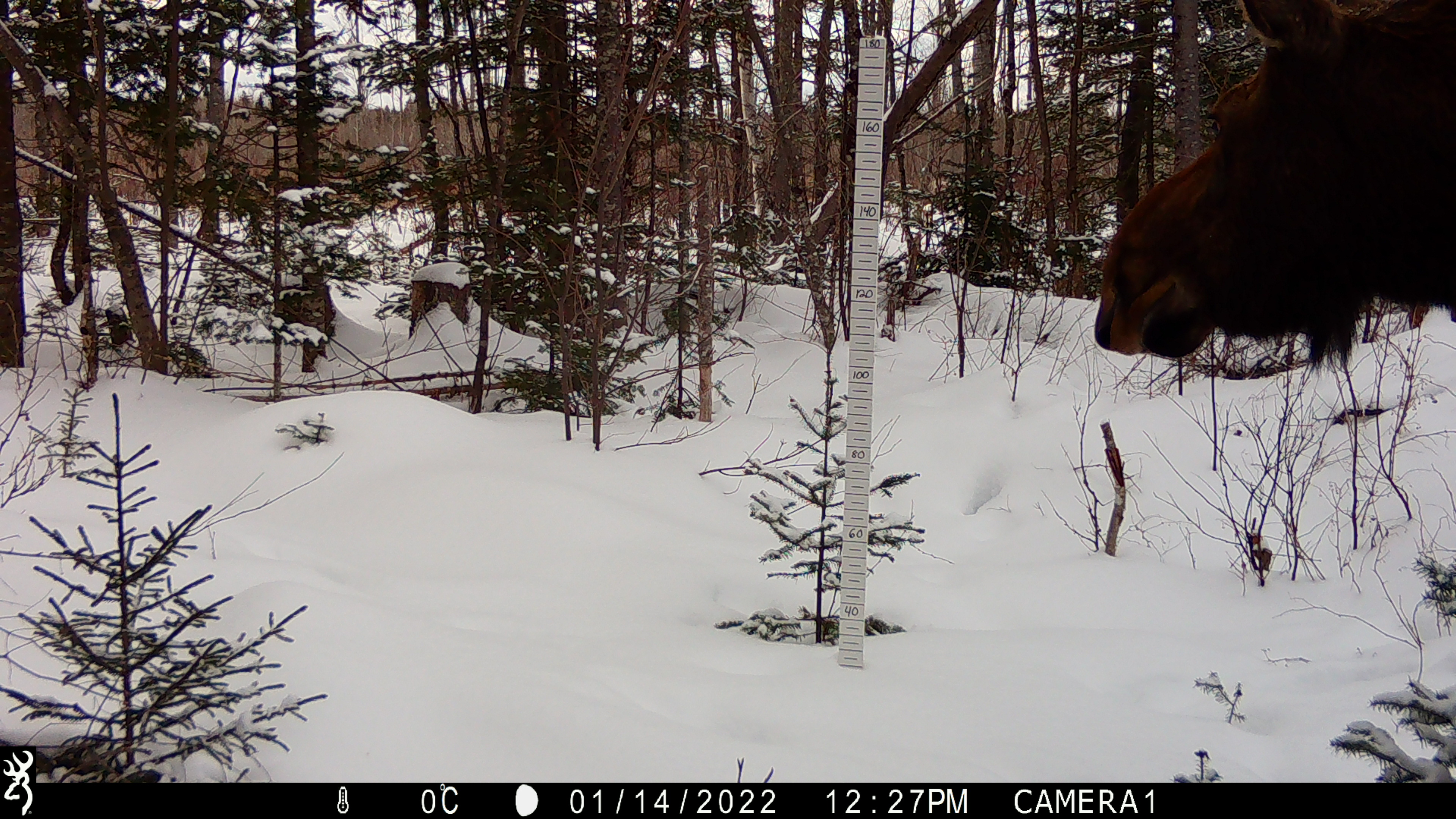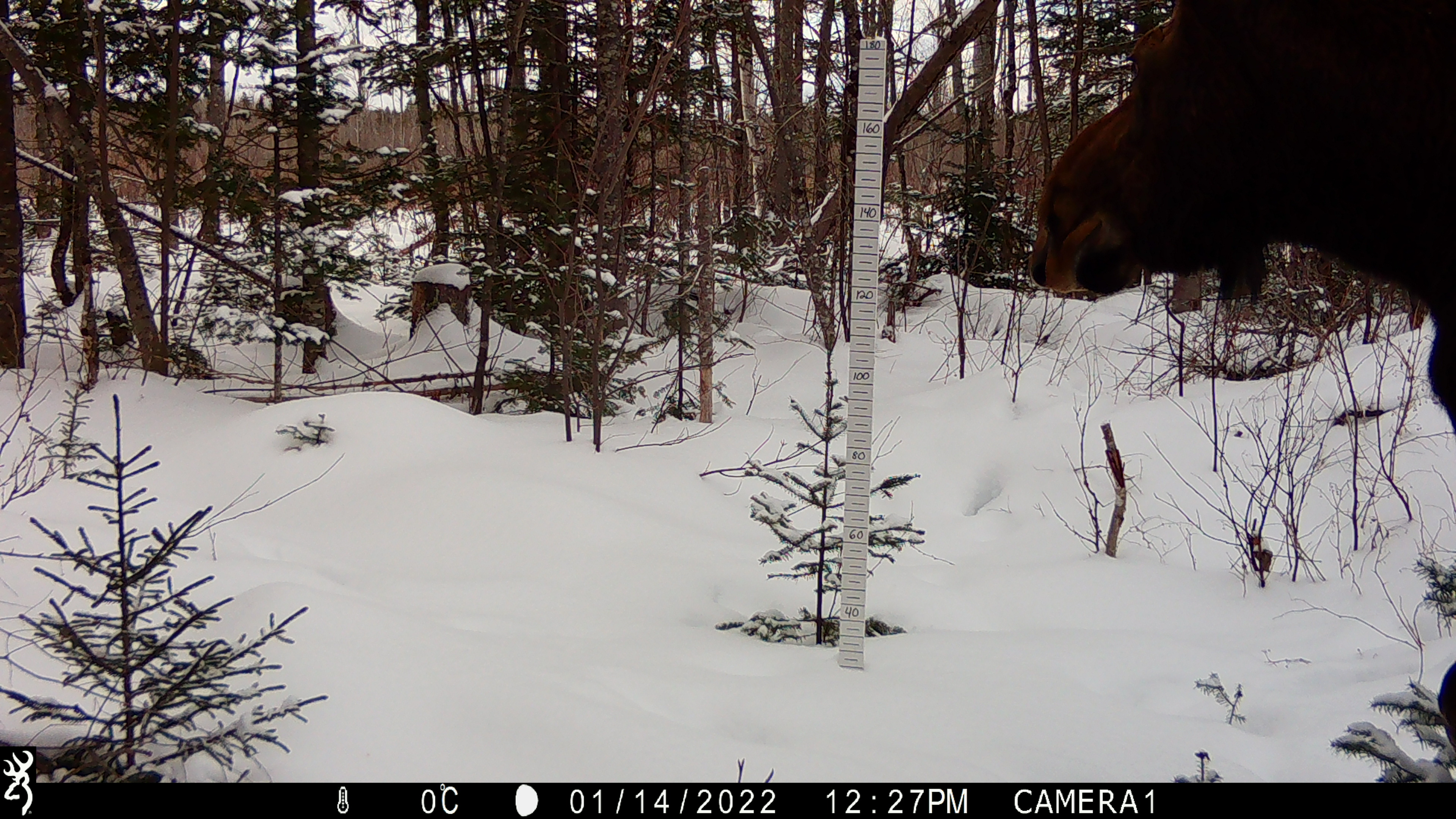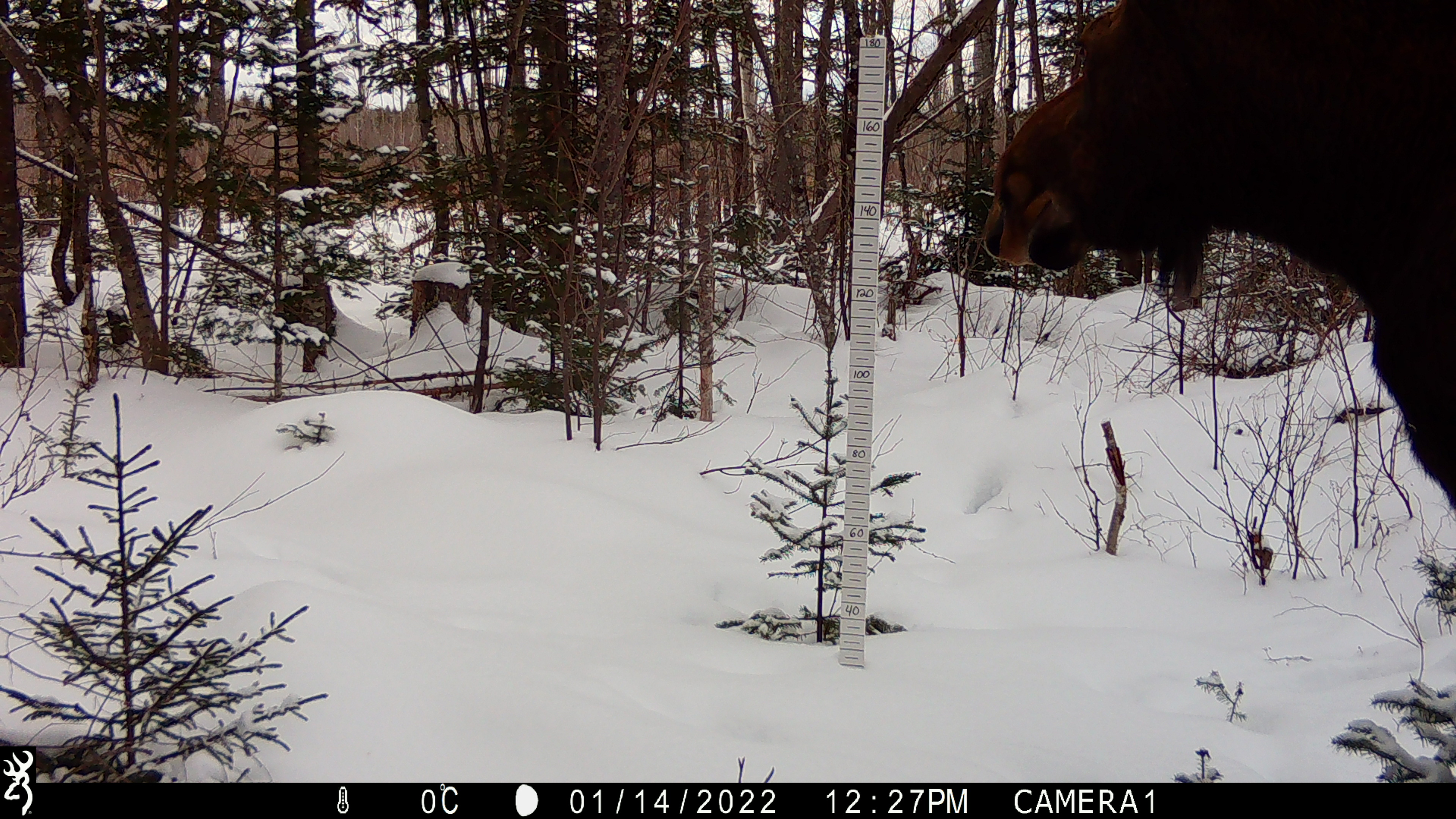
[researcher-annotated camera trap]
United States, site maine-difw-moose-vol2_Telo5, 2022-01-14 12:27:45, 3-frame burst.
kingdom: Animalia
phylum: Chordata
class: Mammalia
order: Artiodactyla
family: Cervidae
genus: Alces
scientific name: Alces alces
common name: moose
Moose (Alces alces).